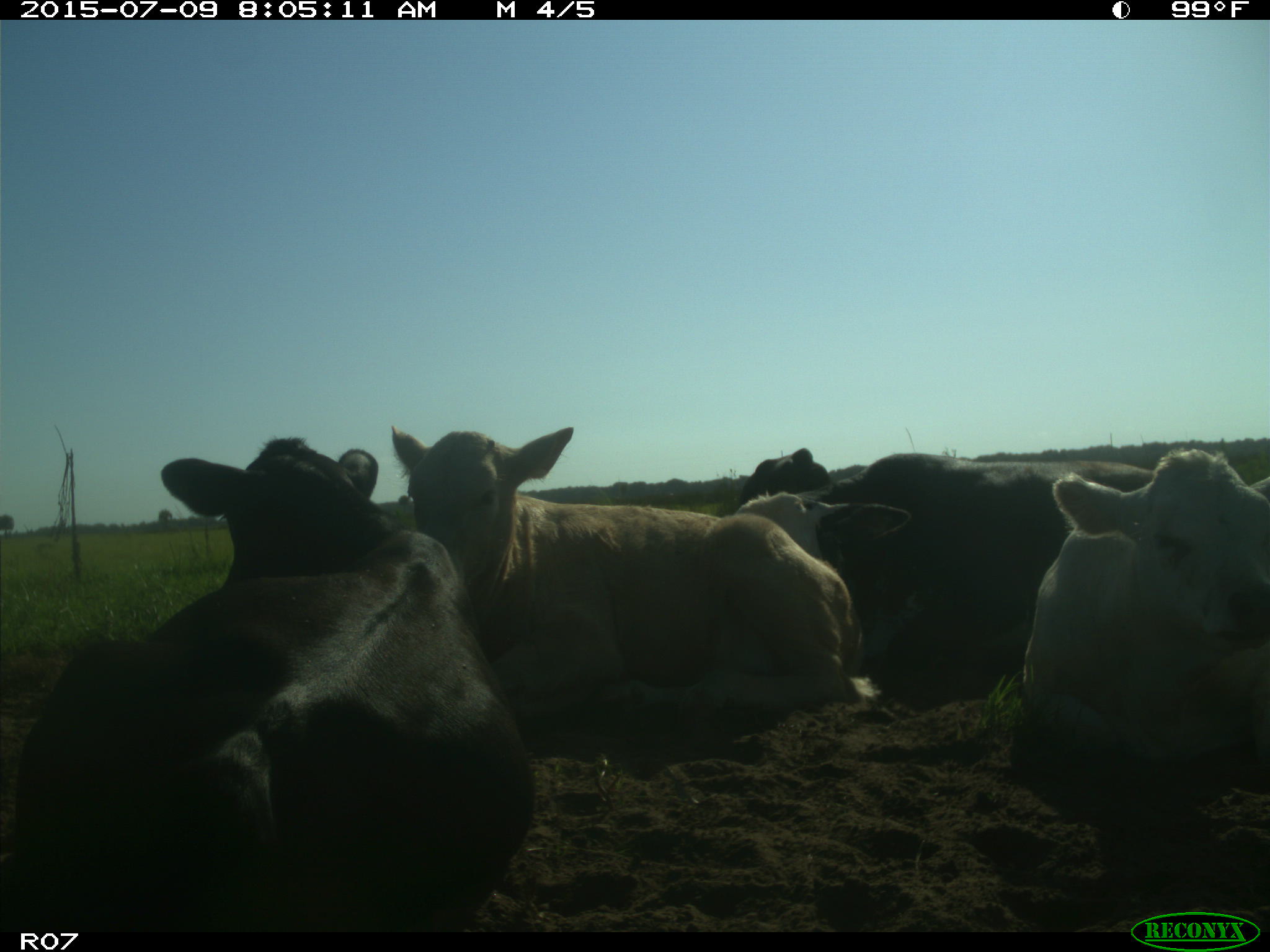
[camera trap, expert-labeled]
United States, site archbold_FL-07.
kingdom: Animalia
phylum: Chordata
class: Mammalia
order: Artiodactyla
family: Bovidae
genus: Bos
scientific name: Bos taurus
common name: domestic cow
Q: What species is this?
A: Bos taurus (domestic cow).